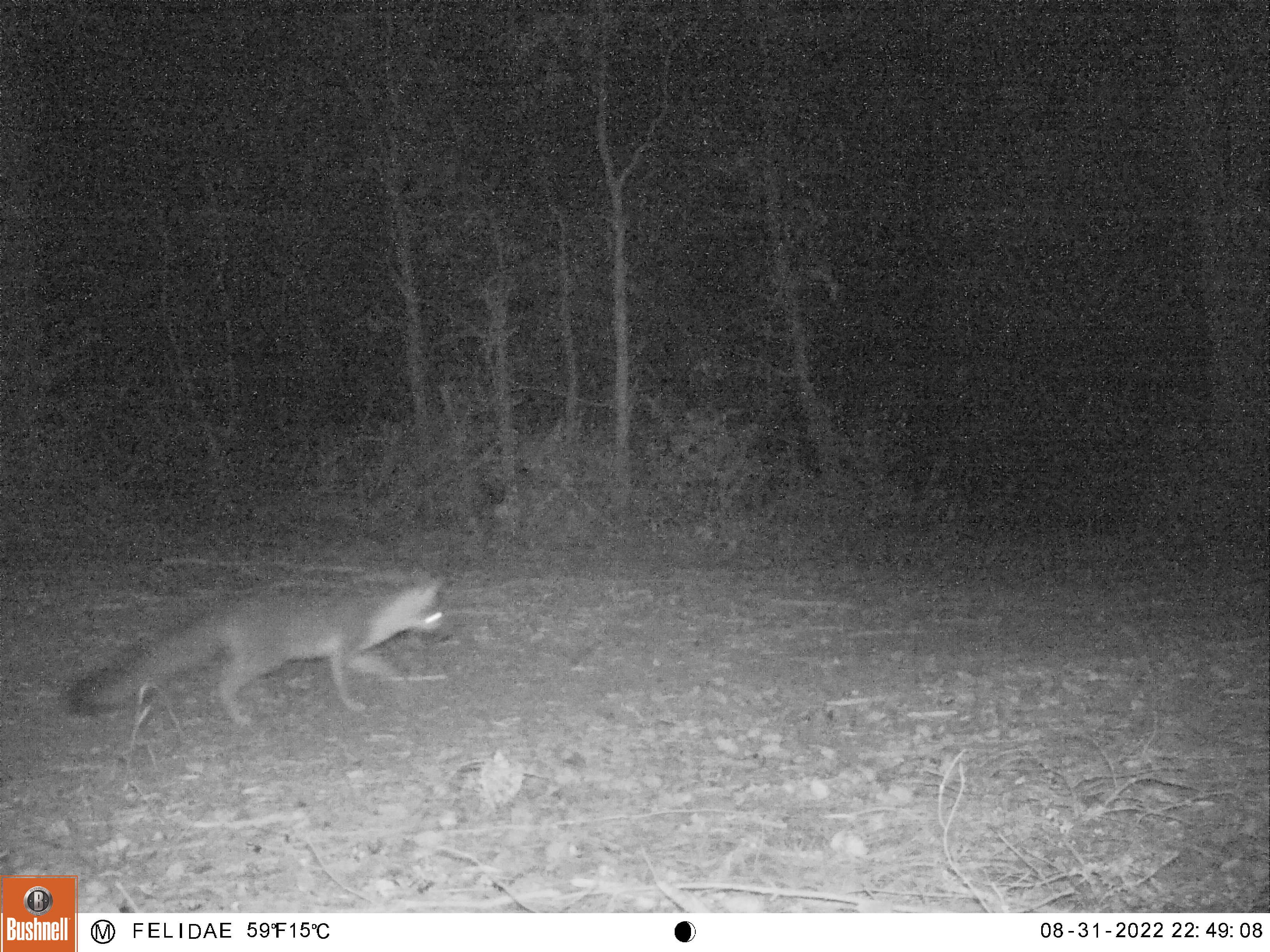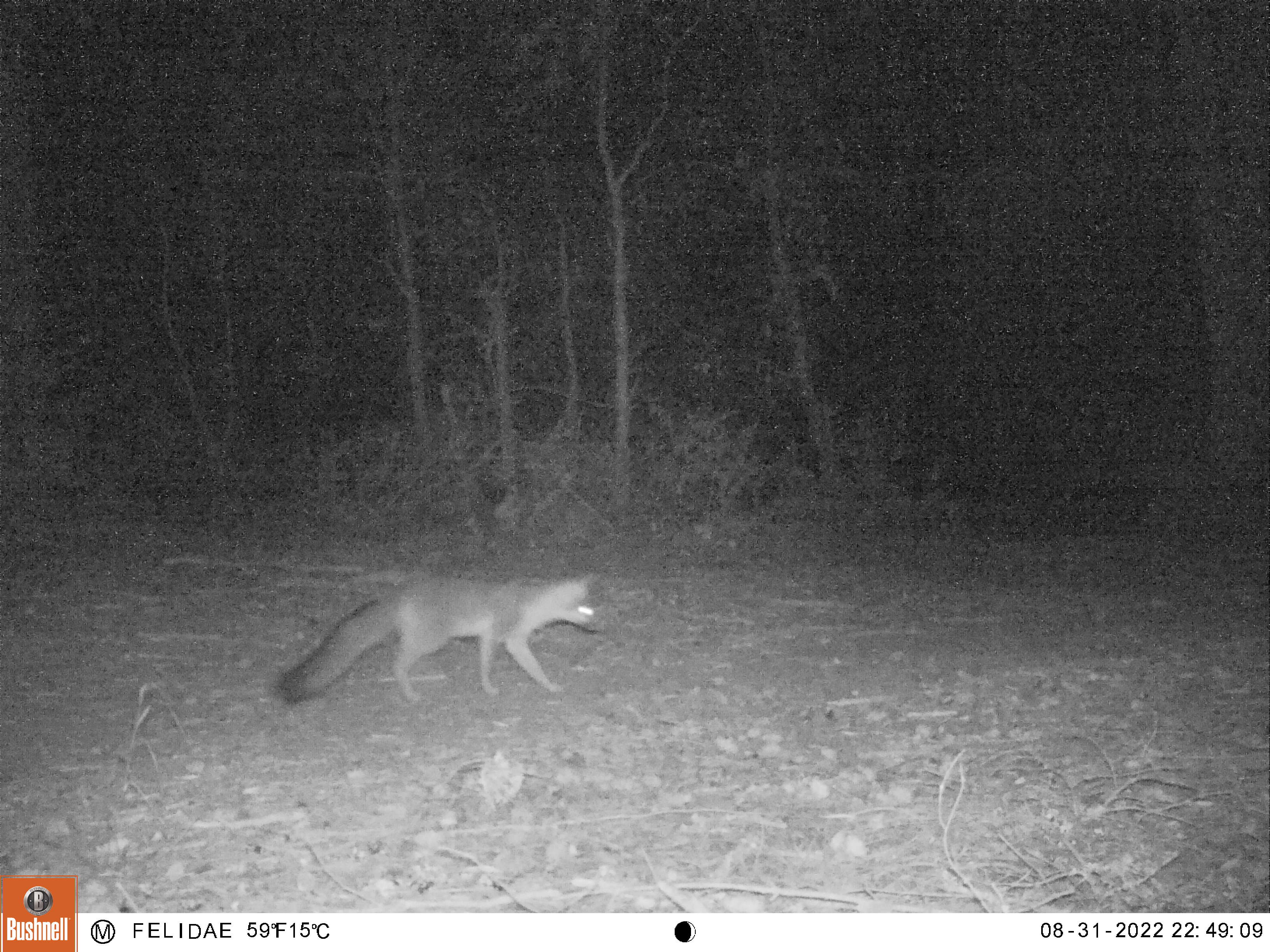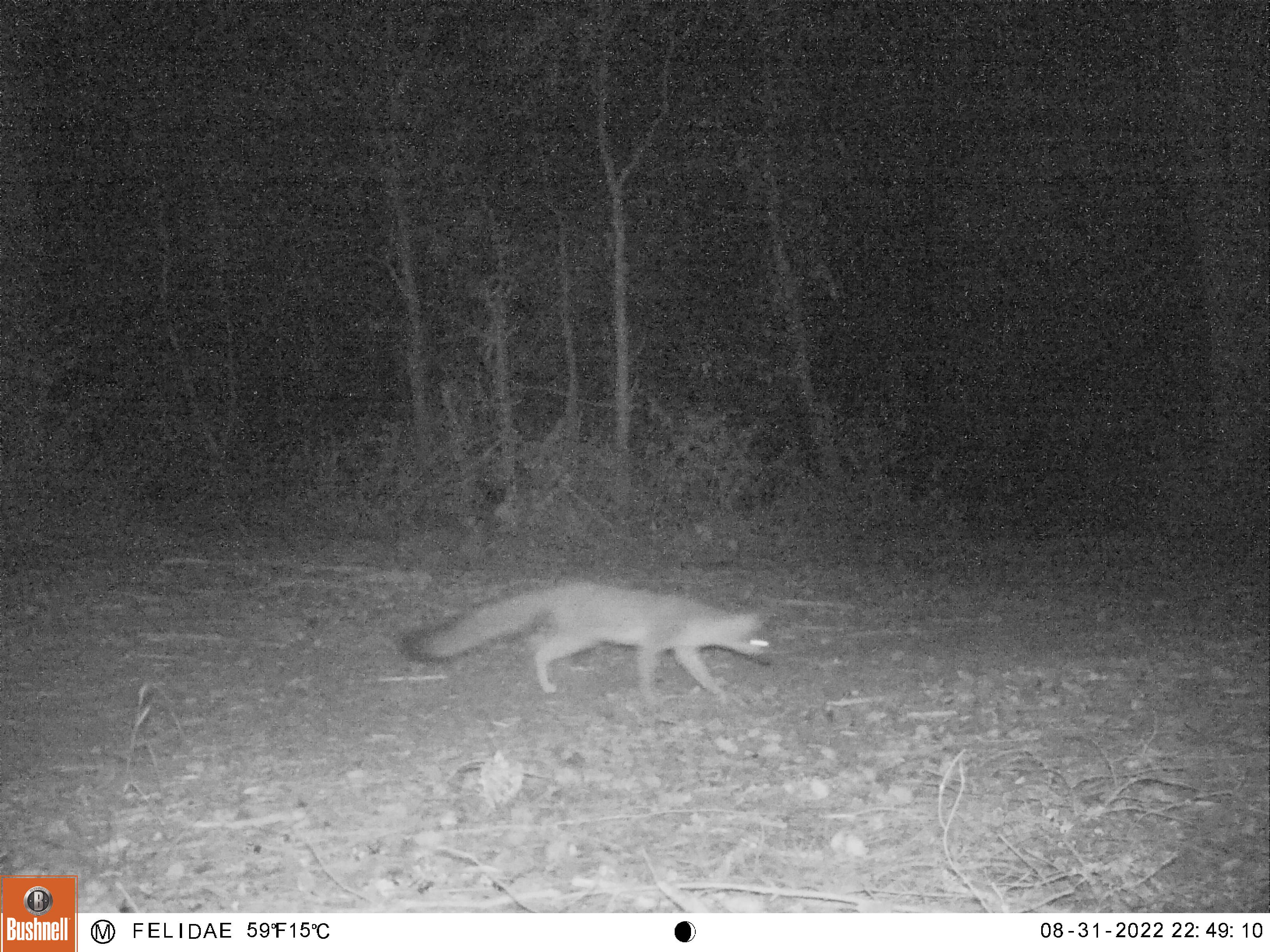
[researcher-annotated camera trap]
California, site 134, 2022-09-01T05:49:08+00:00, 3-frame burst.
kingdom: Animalia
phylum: Chordata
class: Mammalia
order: Carnivora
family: Canidae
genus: Urocyon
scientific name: Urocyon cinereoargenteus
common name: gray fox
Gray fox (Urocyon cinereoargenteus).